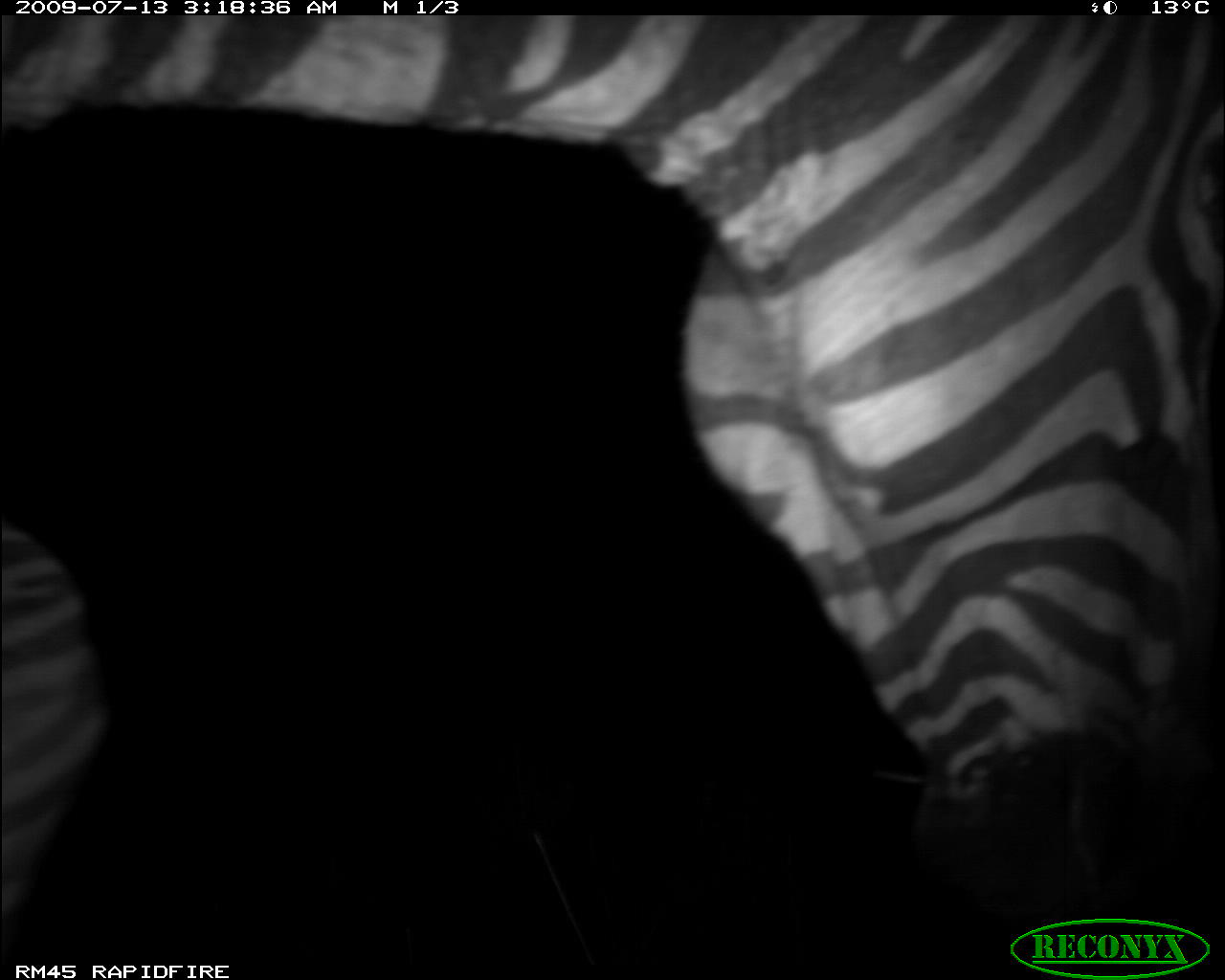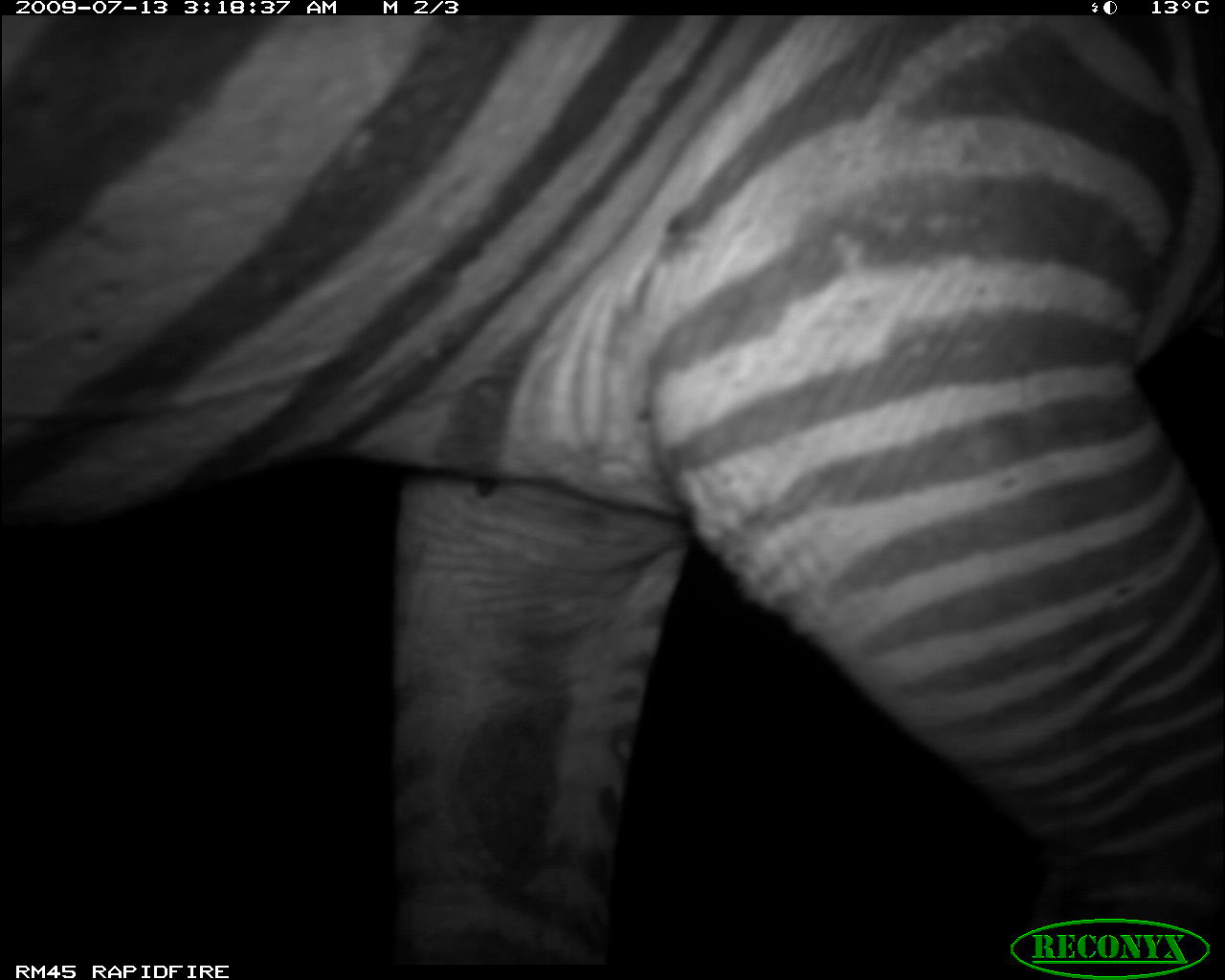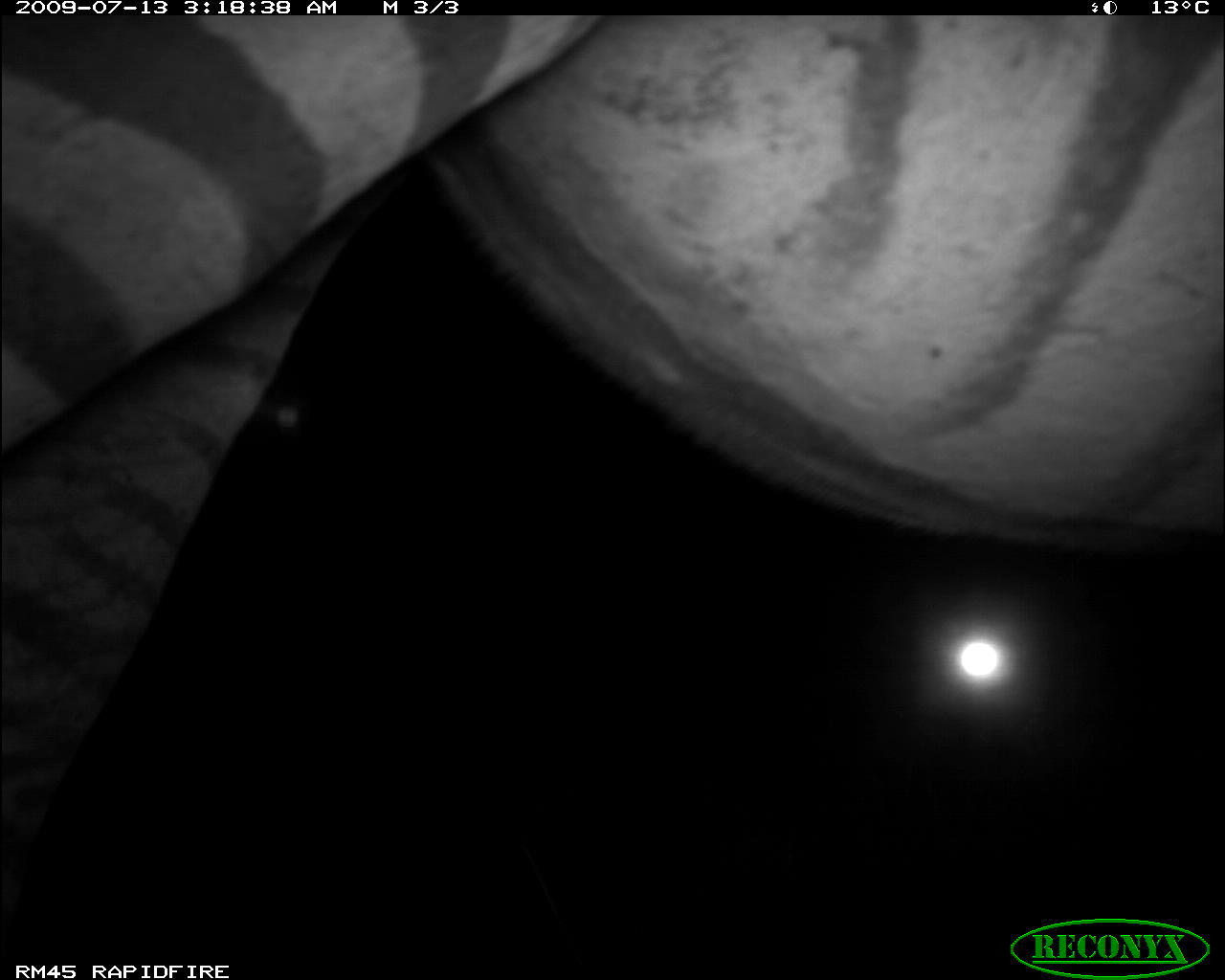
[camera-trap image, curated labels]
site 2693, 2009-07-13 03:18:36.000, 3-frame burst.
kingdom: Animalia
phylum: Chordata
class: Mammalia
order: Perissodactyla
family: Equidae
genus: Equus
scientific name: Equus quagga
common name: plains zebra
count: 1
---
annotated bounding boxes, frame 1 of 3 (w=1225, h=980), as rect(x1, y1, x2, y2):
equus quagga: rect(3, 15, 1225, 980)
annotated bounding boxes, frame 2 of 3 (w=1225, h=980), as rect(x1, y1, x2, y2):
equus quagga: rect(3, 15, 1225, 980)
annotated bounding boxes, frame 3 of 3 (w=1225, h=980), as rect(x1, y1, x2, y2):
equus quagga: rect(3, 15, 1225, 914)